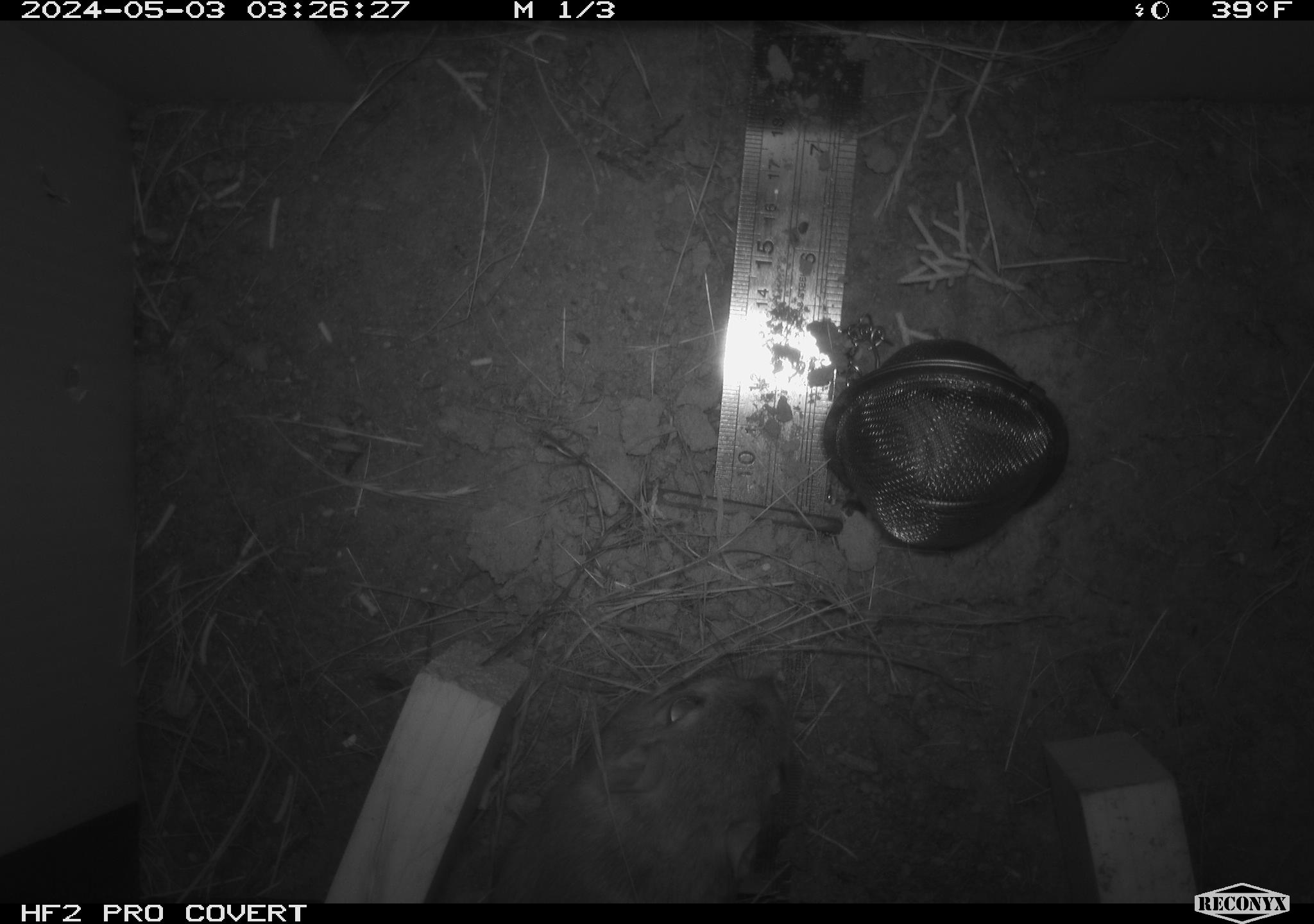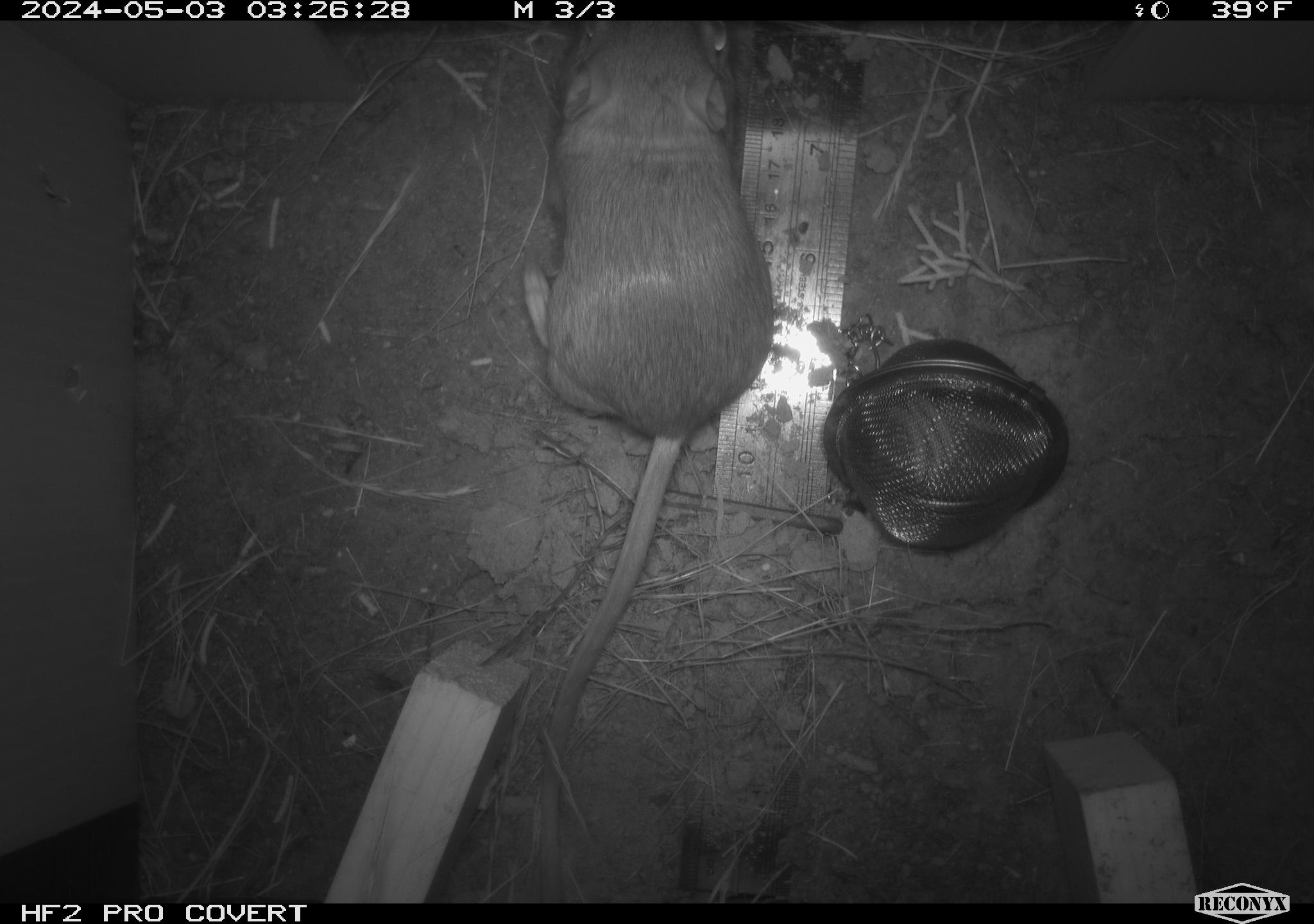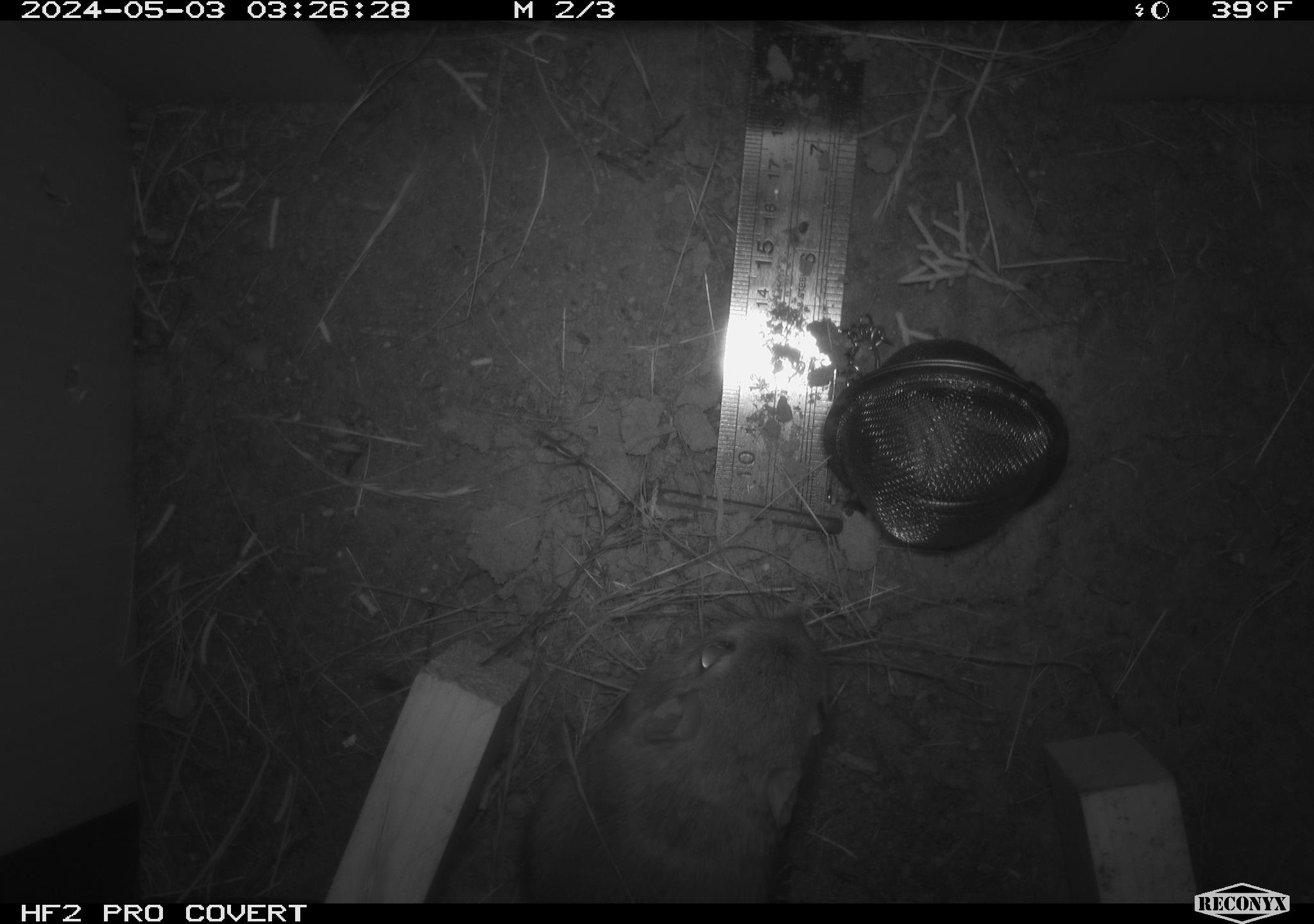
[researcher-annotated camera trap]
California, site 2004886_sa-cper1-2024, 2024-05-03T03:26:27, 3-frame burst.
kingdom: Animalia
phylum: Chordata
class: Mammalia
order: Rodentia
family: Heteromyidae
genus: Dipodomys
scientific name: Dipodomys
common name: kangaroo rats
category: dipodomys species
Dipodomys species (kangaroo rats) (Dipodomys).